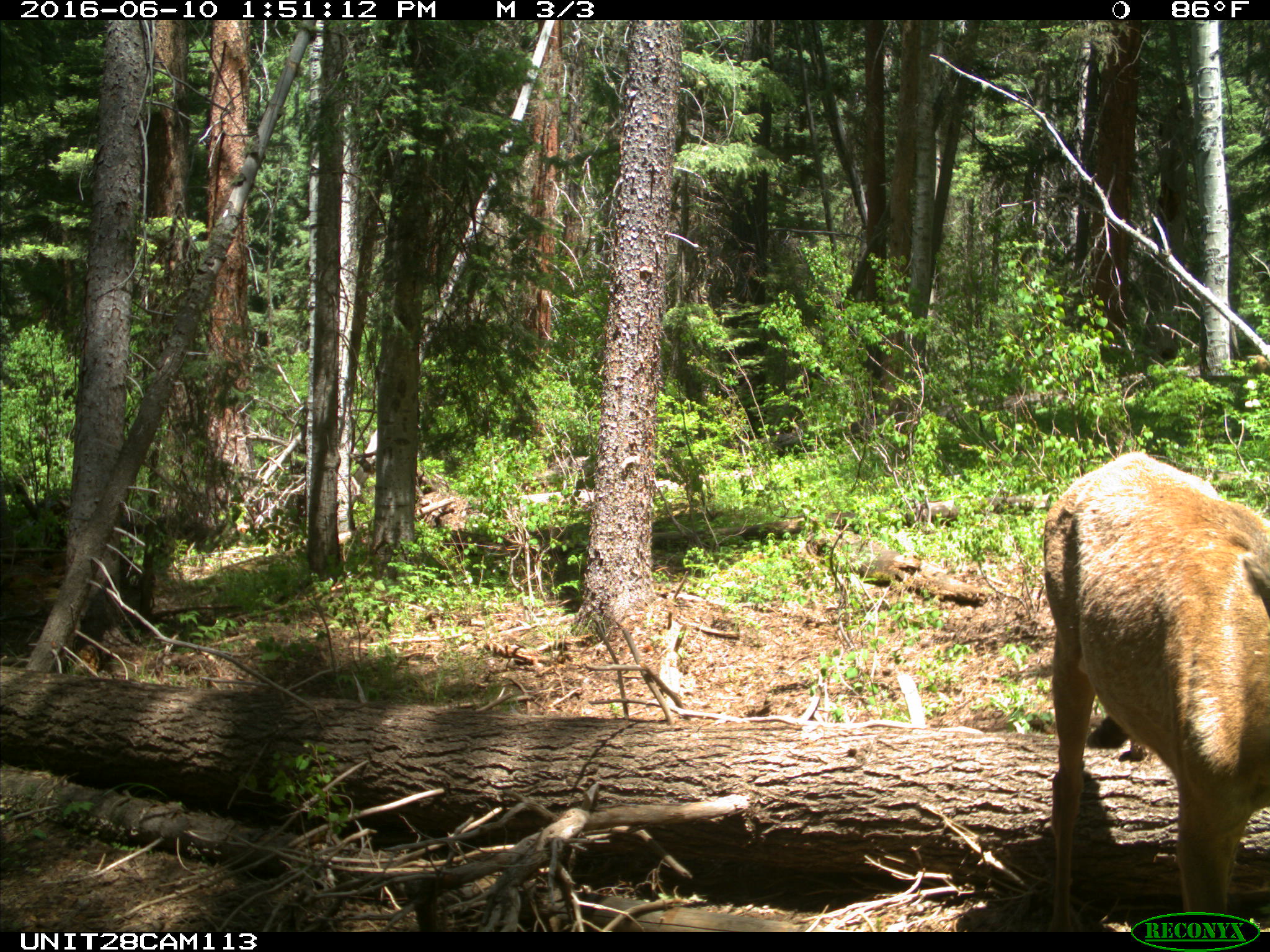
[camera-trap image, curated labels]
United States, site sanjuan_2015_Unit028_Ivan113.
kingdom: Animalia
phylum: Chordata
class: Mammalia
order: Artiodactyla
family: Cervidae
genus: Cervus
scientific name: Cervus elaphus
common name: red deer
Cervus elaphus (red deer).